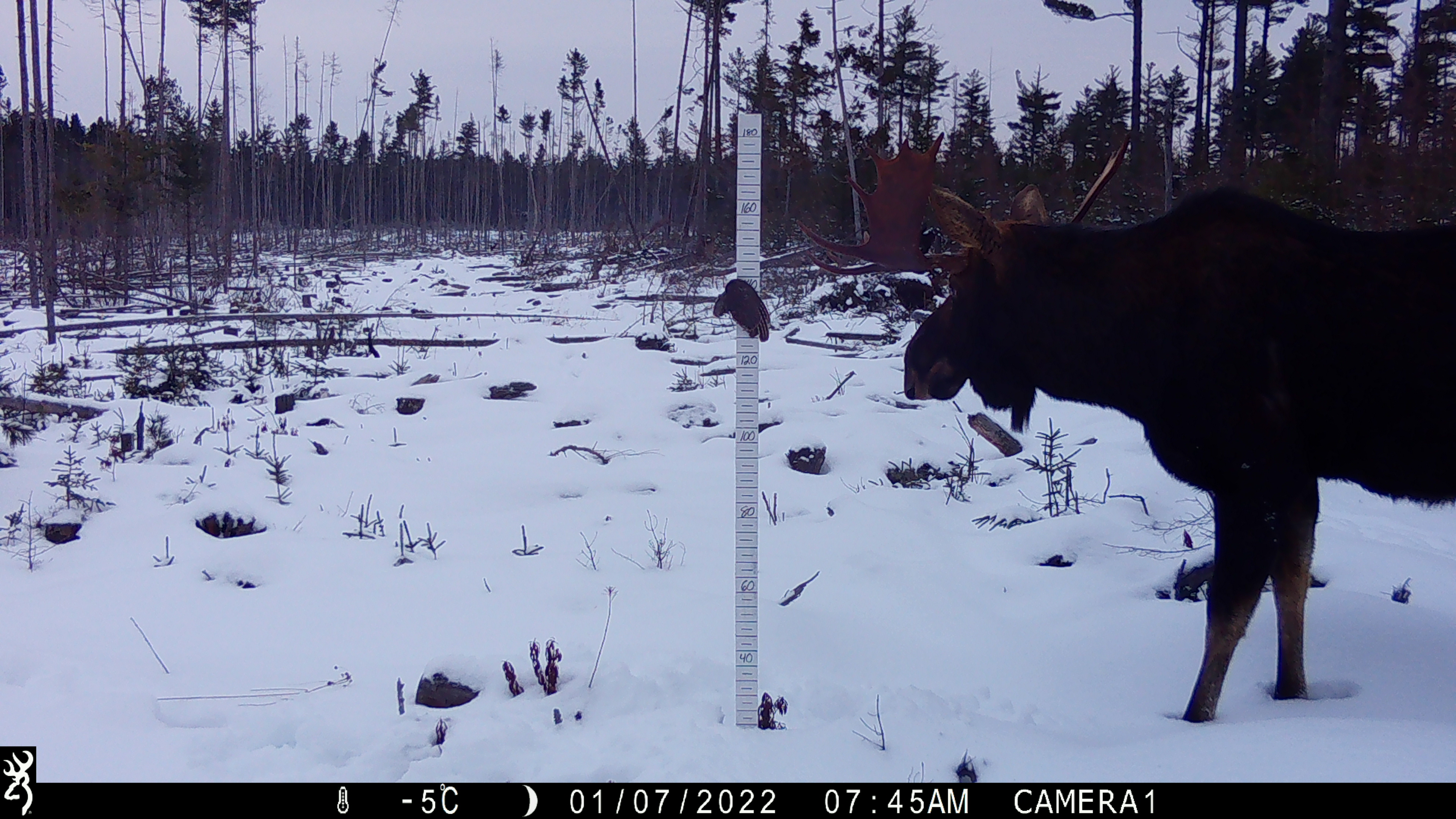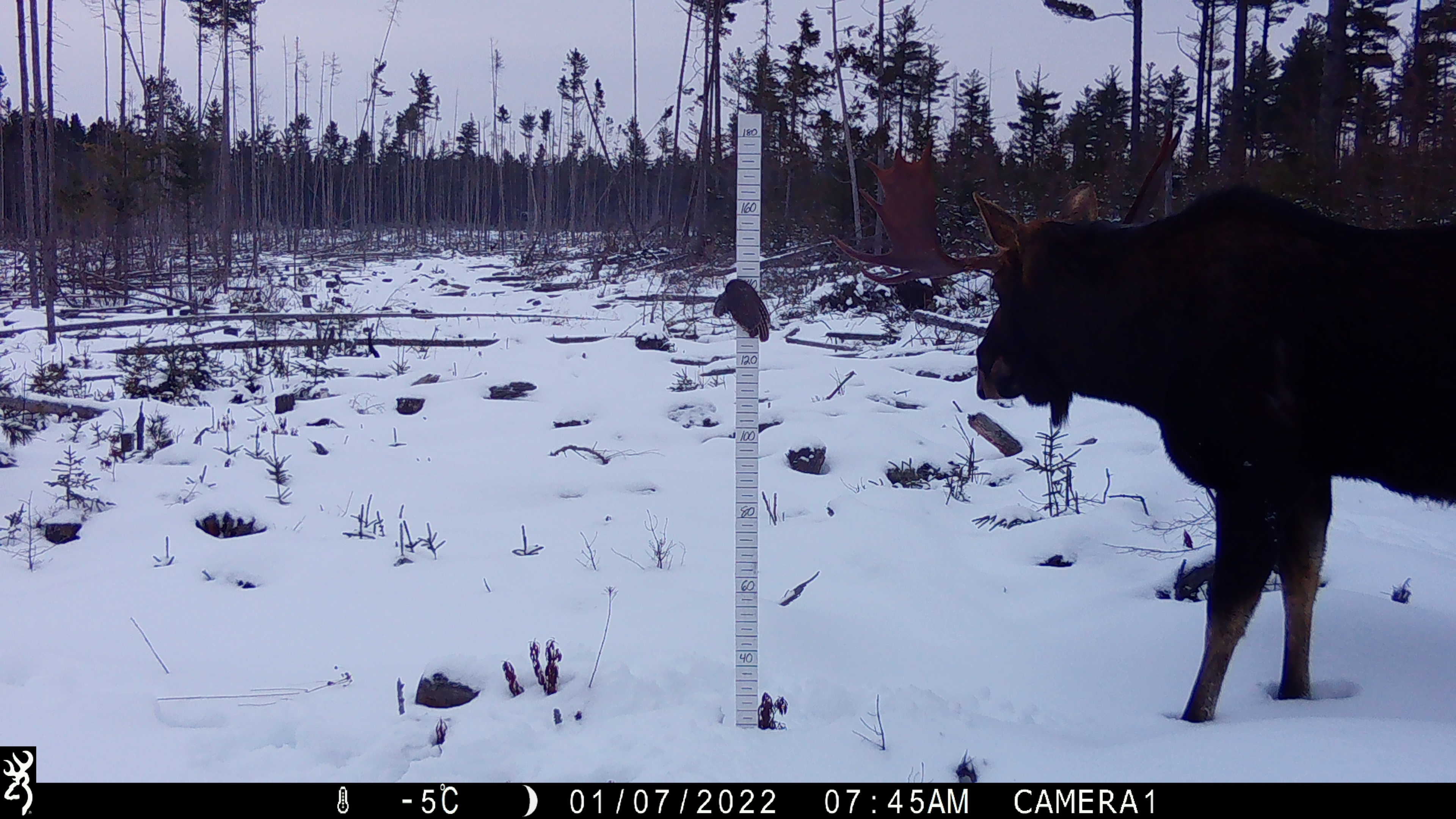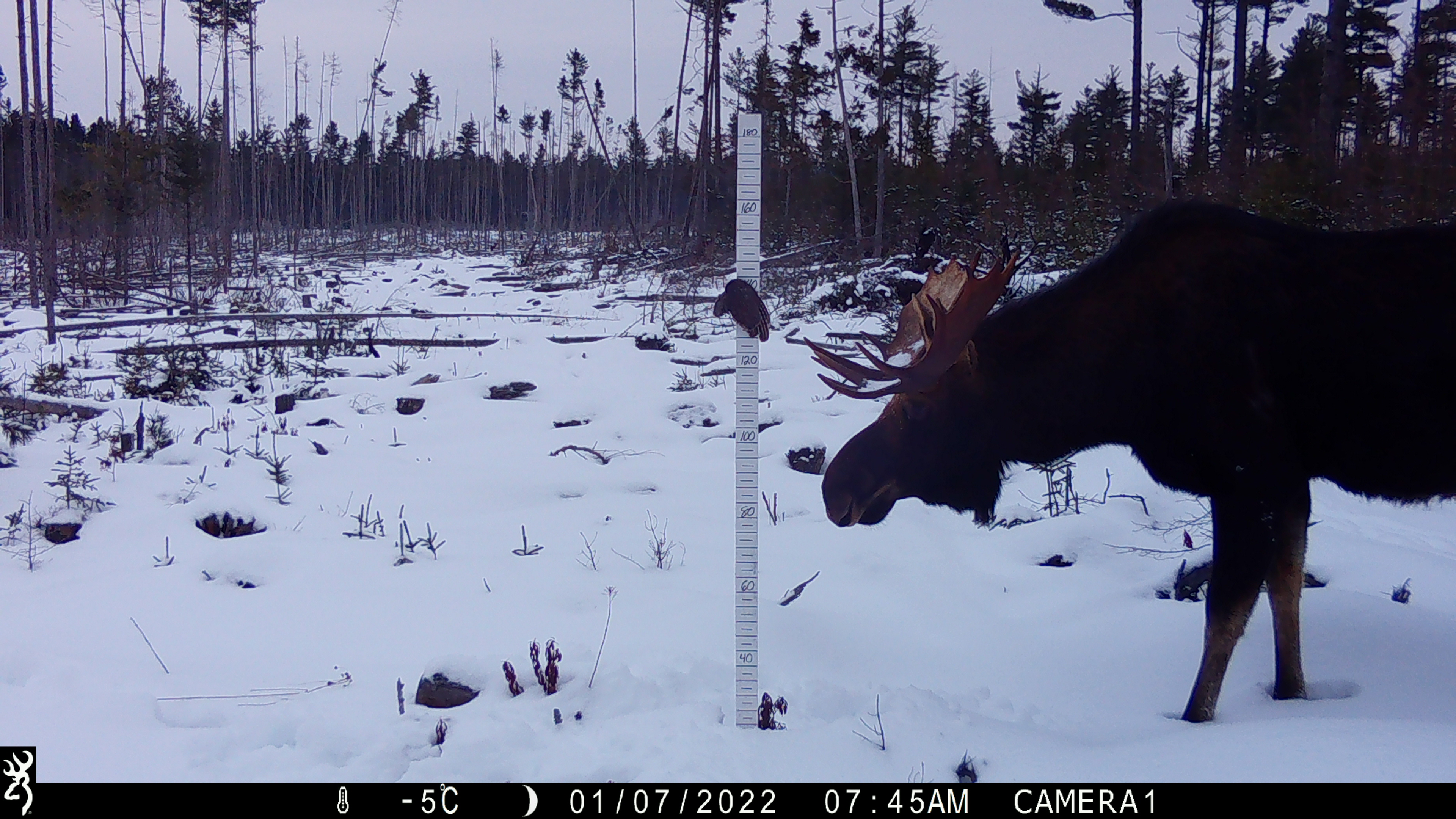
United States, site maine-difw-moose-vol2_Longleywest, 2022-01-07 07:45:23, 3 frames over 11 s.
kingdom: Animalia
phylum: Chordata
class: Mammalia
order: Artiodactyla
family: Cervidae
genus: Alces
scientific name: Alces alces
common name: moose